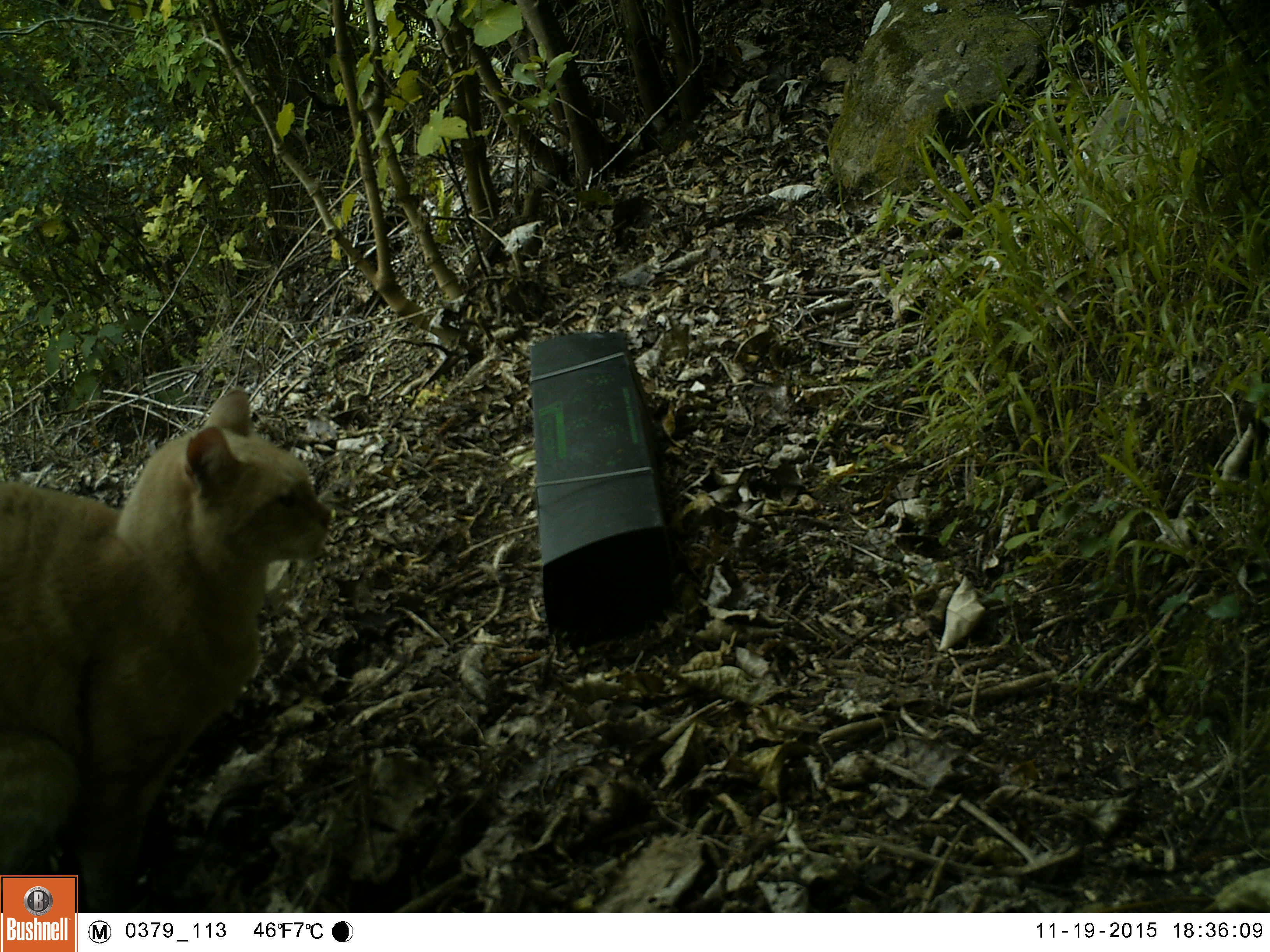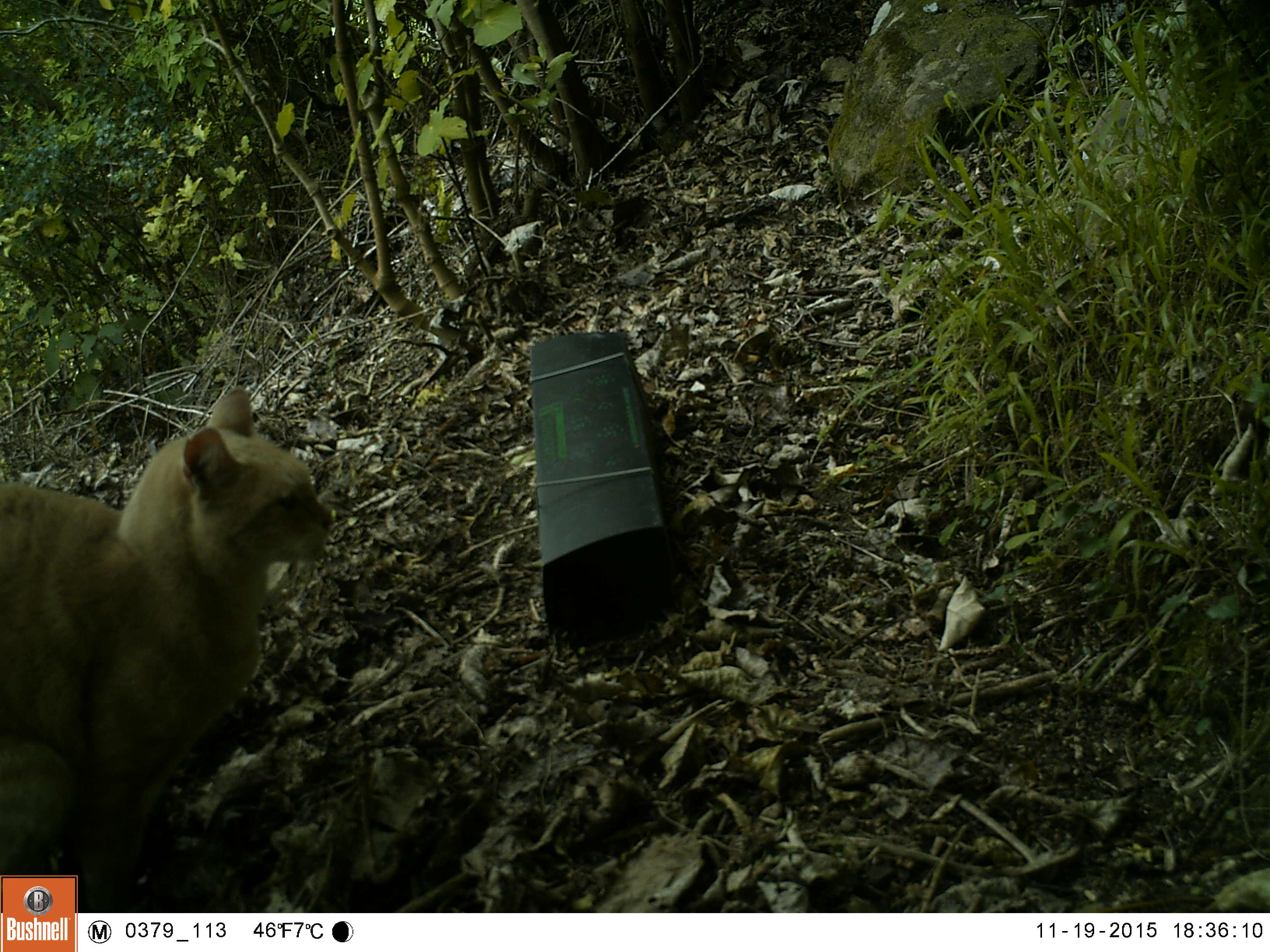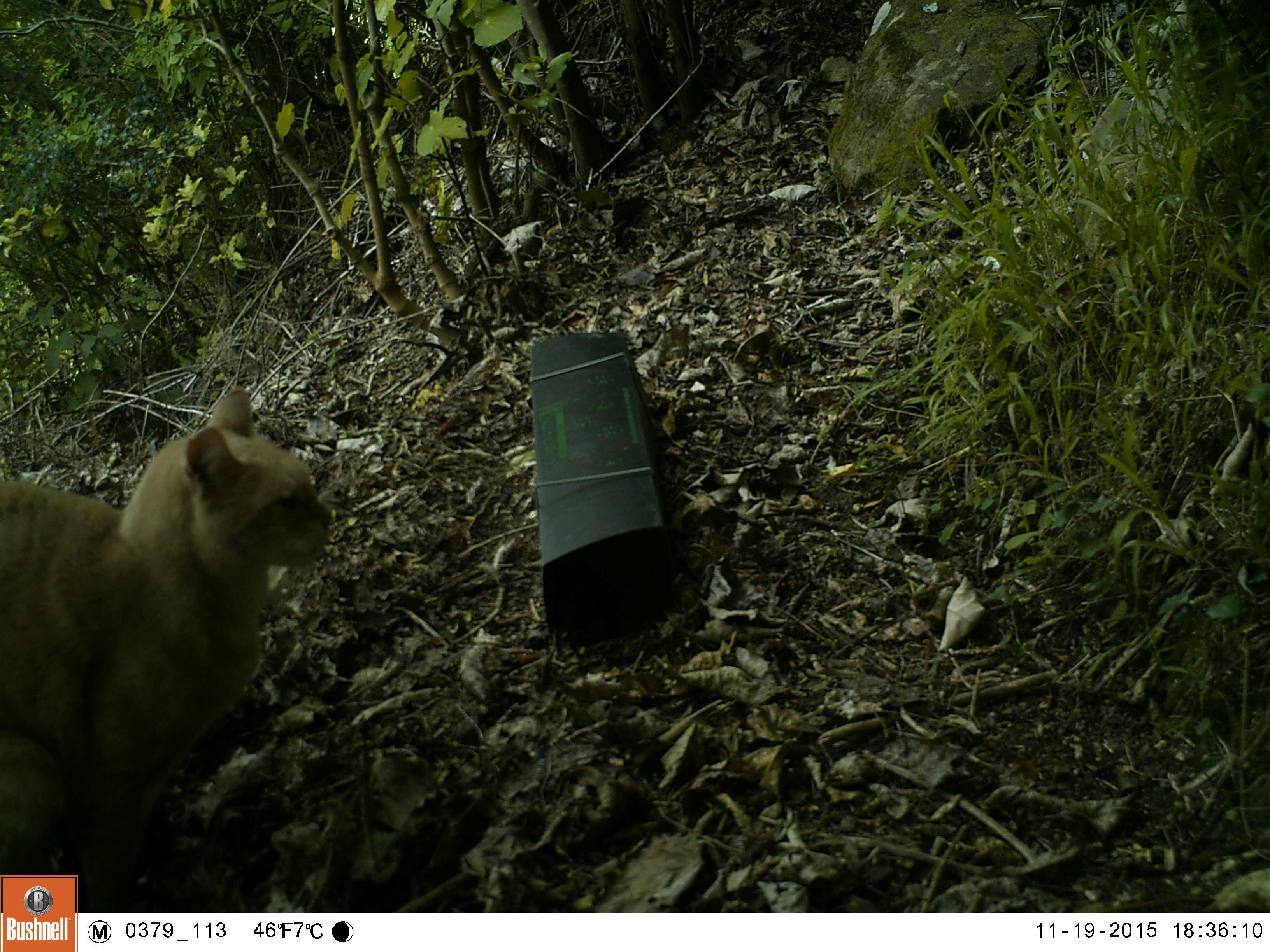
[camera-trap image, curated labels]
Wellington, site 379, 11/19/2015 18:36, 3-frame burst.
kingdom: Animalia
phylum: Chordata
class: Mammalia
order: Carnivora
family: Felidae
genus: Felis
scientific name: Felis catus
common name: cat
Cat (Felis catus).